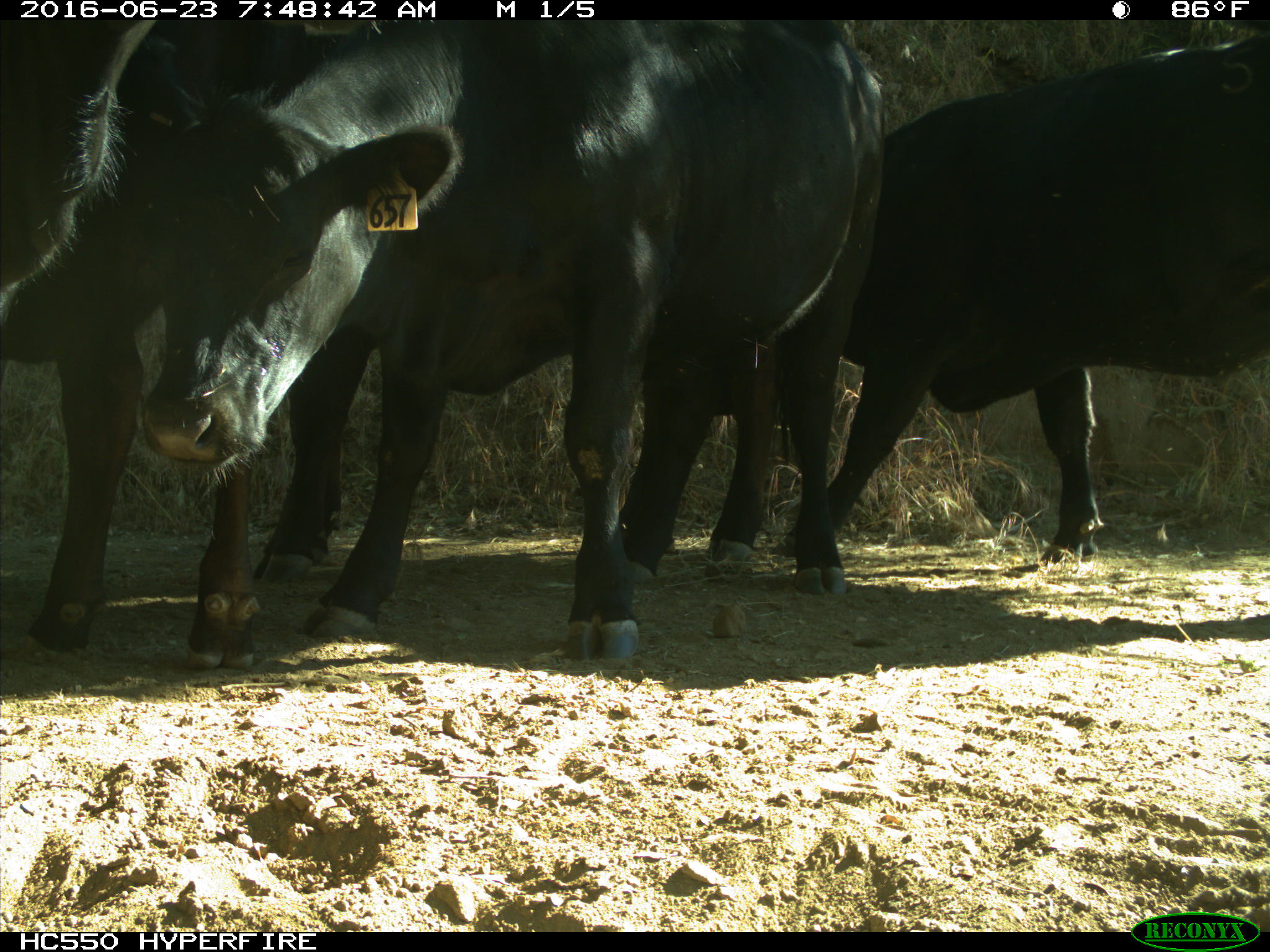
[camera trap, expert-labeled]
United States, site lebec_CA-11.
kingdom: Animalia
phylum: Chordata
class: Mammalia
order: Artiodactyla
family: Bovidae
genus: Bos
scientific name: Bos taurus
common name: domestic cow